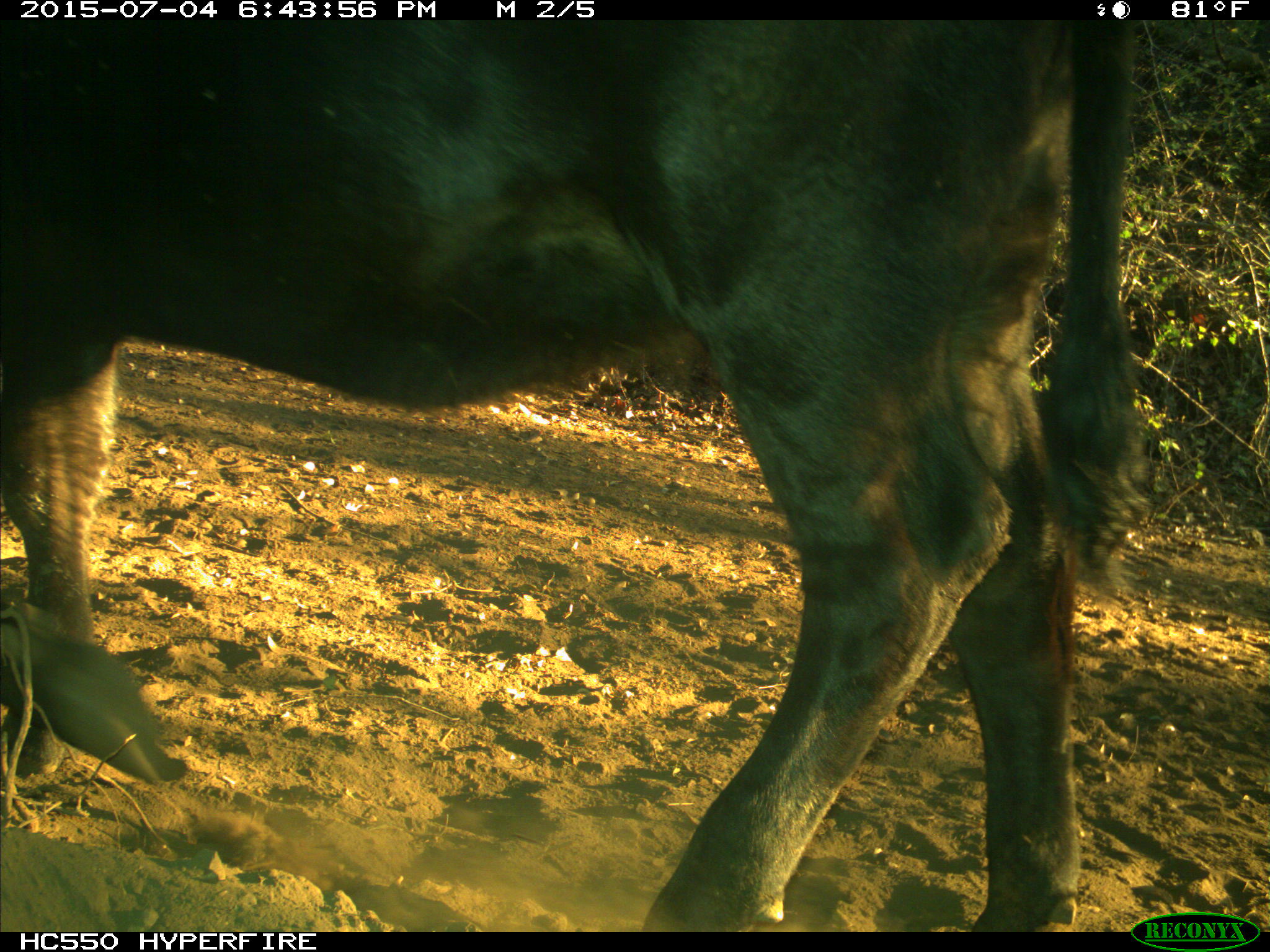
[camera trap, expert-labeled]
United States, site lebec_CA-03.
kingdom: Animalia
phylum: Chordata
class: Mammalia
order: Artiodactyla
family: Bovidae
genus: Bos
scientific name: Bos taurus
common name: domestic cow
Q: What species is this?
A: Bos taurus (domestic cow).